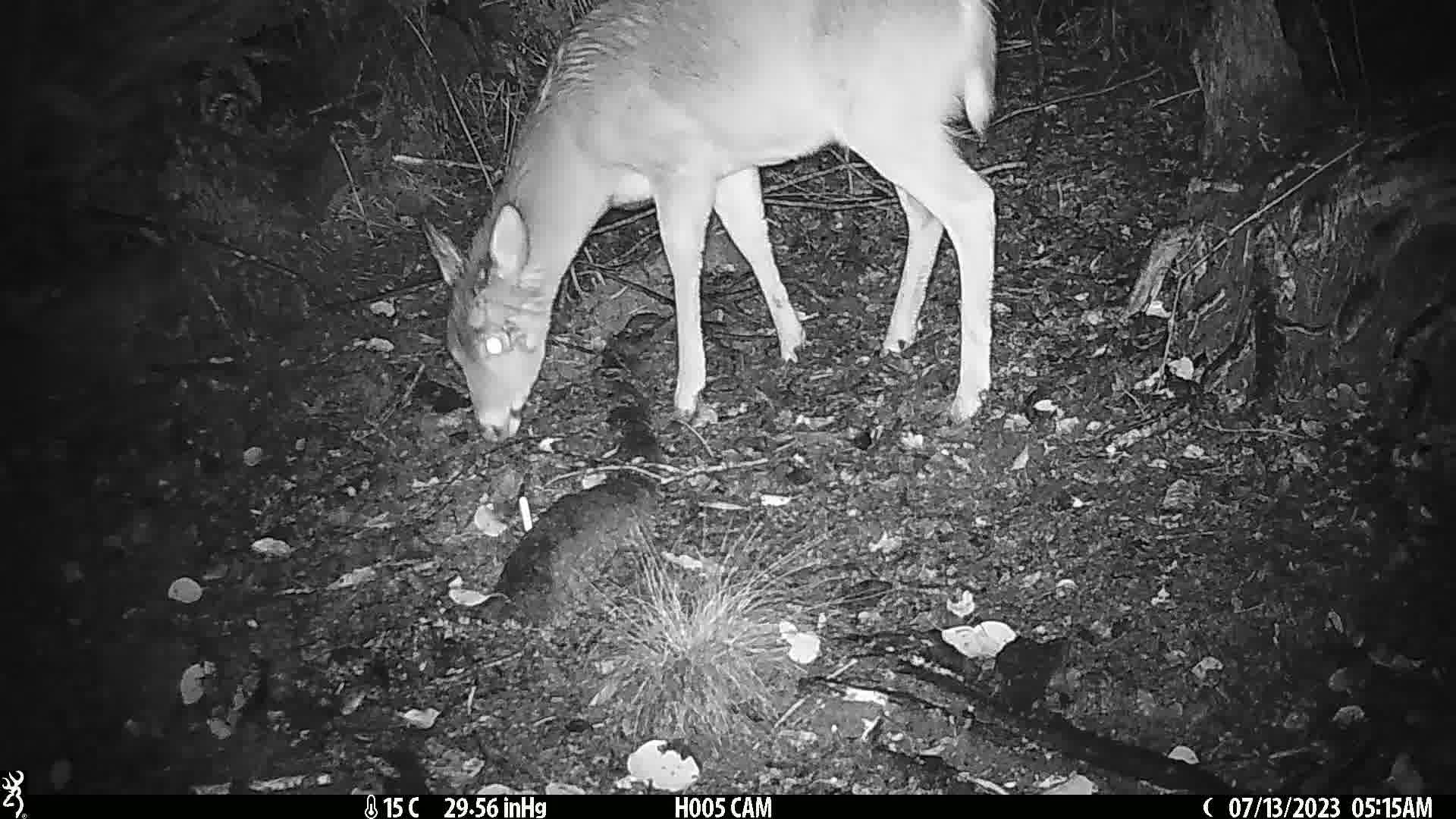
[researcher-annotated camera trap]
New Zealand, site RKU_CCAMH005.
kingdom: Animalia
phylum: Chordata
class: Mammalia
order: Artiodactyla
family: Cervidae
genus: Odocoileus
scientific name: Odocoileus virginianus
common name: white-tailed deer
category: white tailed deer